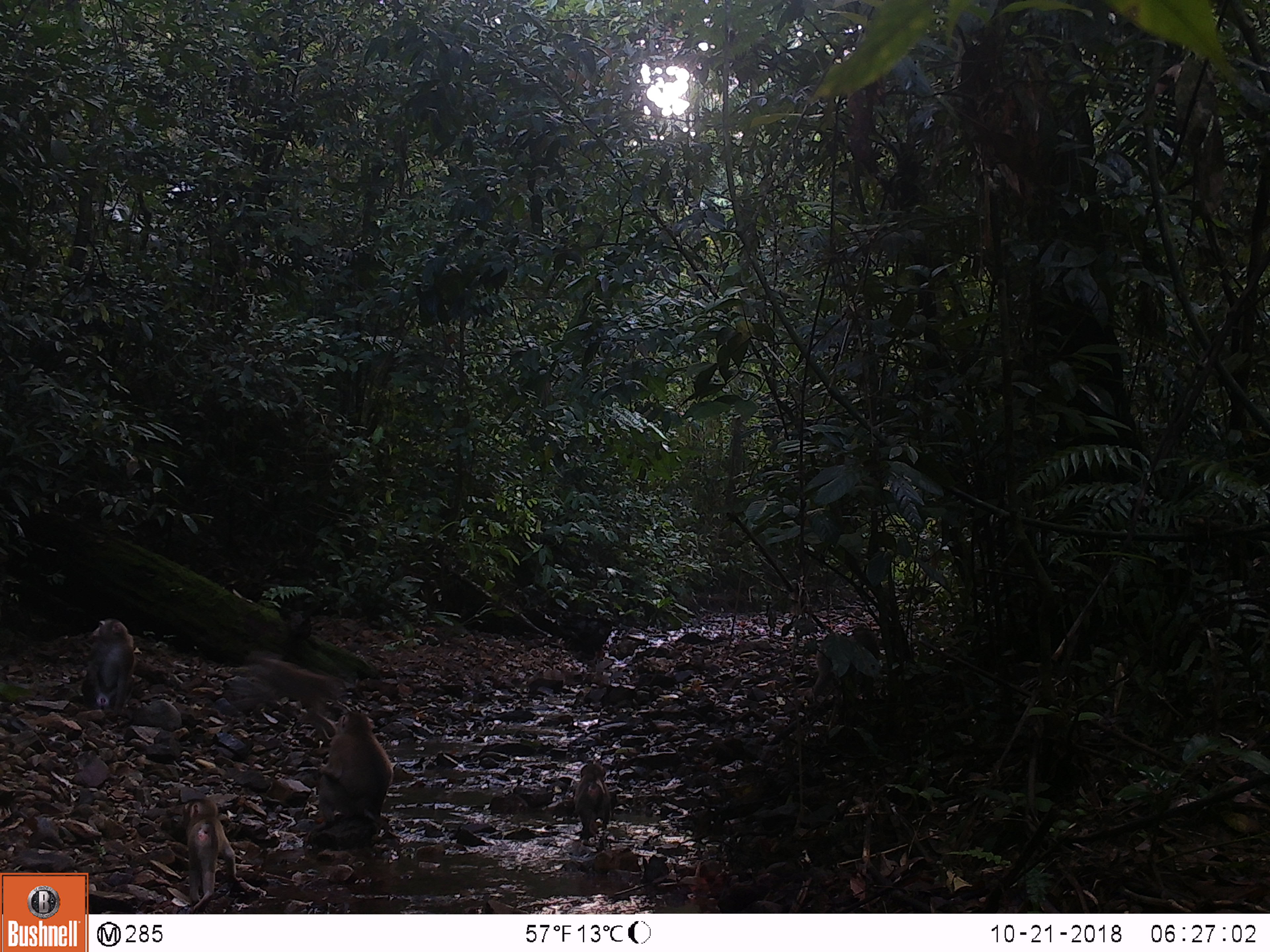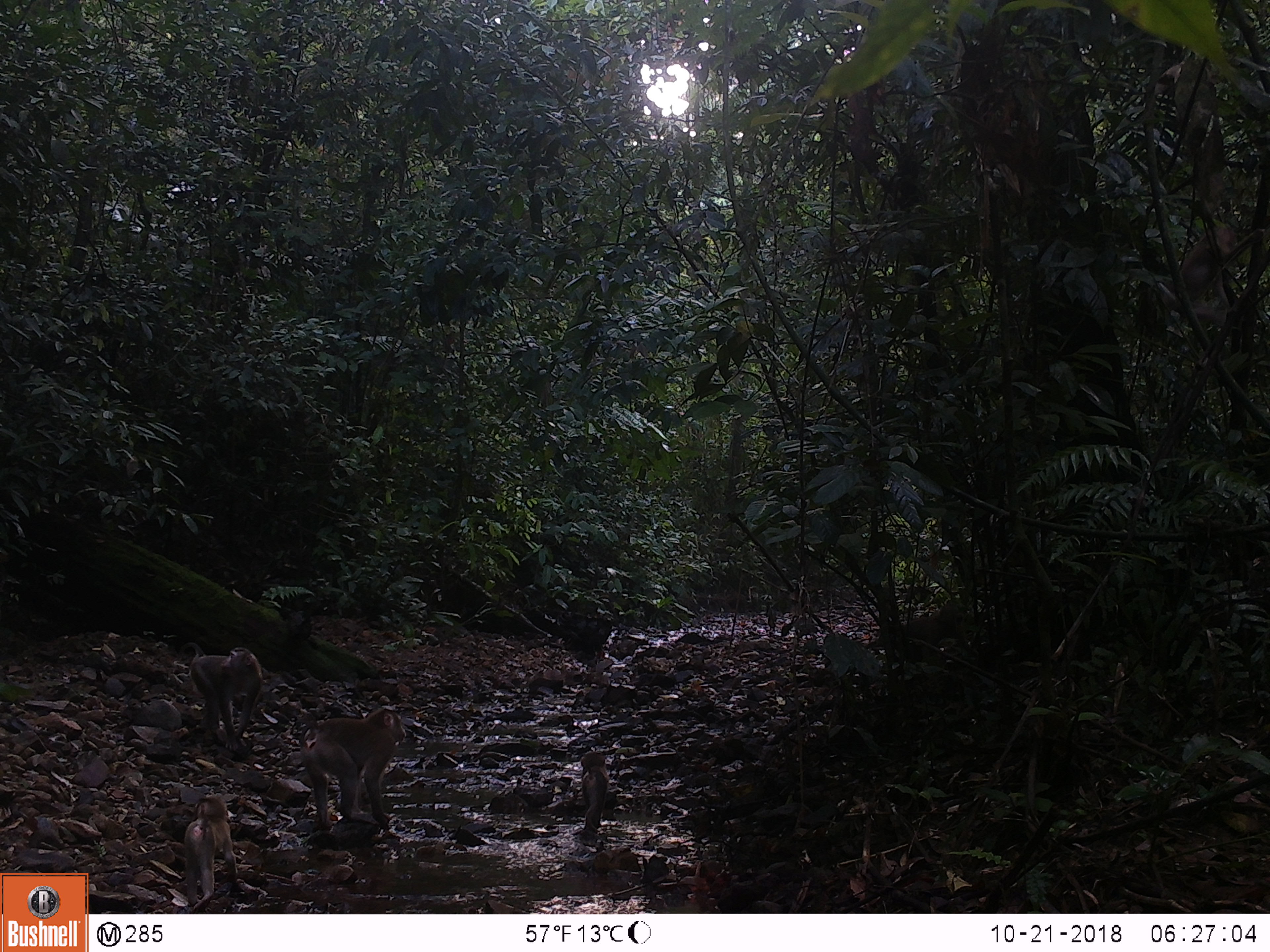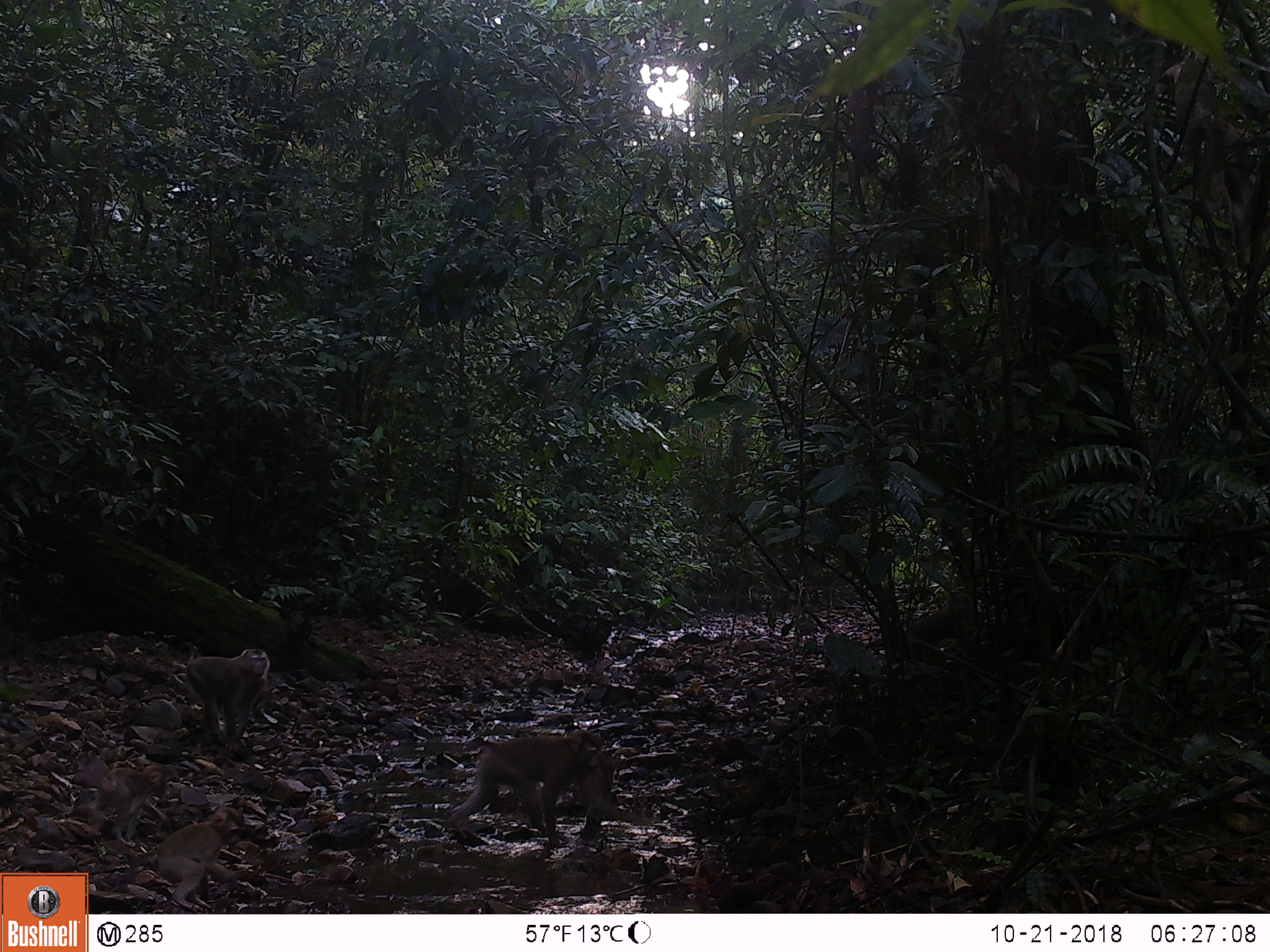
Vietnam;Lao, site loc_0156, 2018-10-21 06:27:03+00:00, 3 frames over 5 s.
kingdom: Animalia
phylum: Chordata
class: Mammalia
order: Primates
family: Cercopithecidae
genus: Macaca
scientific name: Macaca nemestrina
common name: pig-tailed macaque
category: pig tailed macaque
Pig tailed macaque (pig-tailed macaque) (Macaca nemestrina). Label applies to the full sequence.